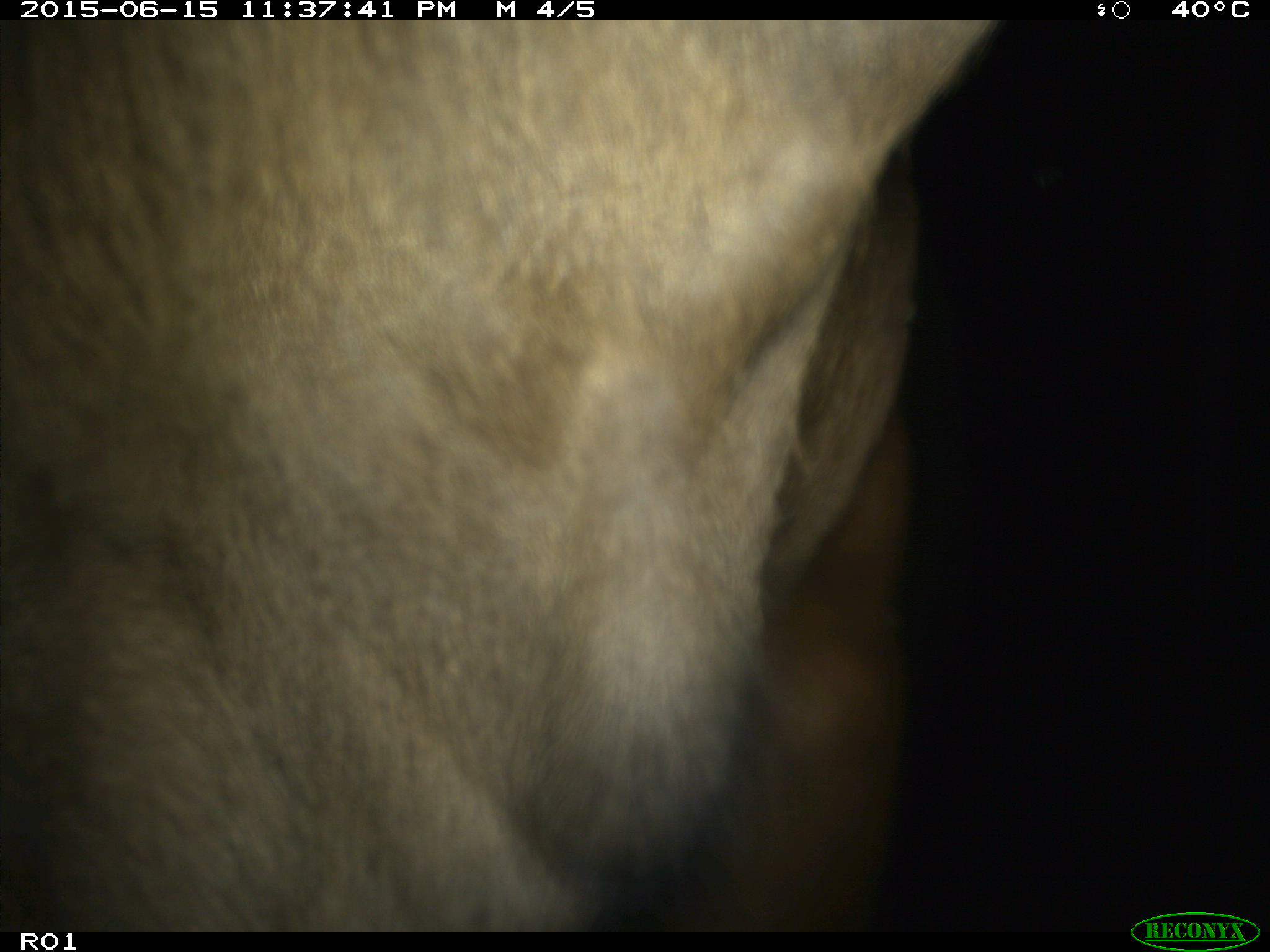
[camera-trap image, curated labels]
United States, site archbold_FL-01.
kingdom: Animalia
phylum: Chordata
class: Mammalia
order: Artiodactyla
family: Bovidae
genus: Bos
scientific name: Bos taurus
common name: domestic cow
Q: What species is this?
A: Bos taurus (domestic cow).